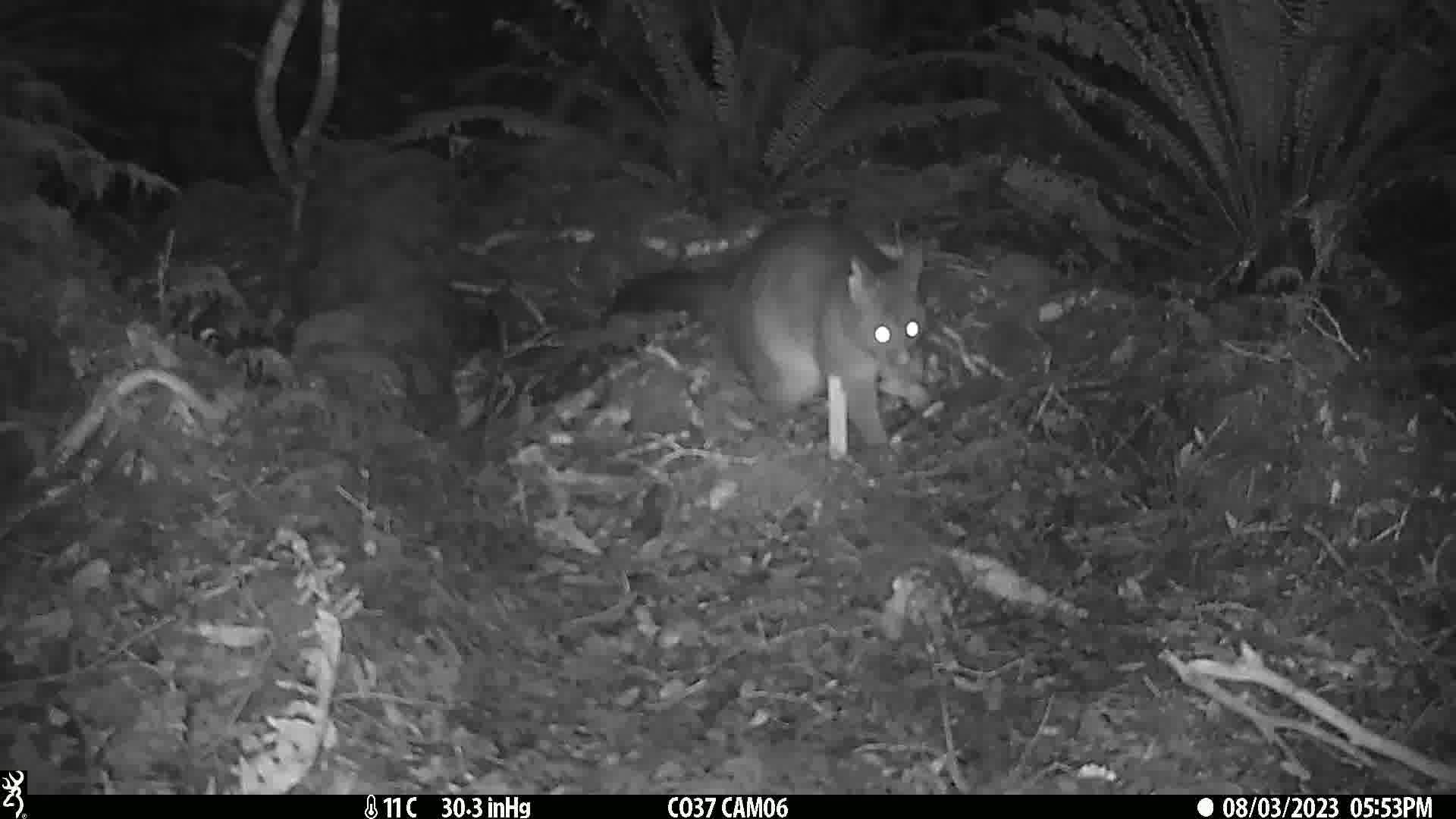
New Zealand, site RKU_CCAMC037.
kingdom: Animalia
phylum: Chordata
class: Mammalia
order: Diprotodontia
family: Phalangeridae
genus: Trichosurus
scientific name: Trichosurus vulpecula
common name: common brushtail possum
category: possum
Possum (common brushtail possum) (Trichosurus vulpecula).